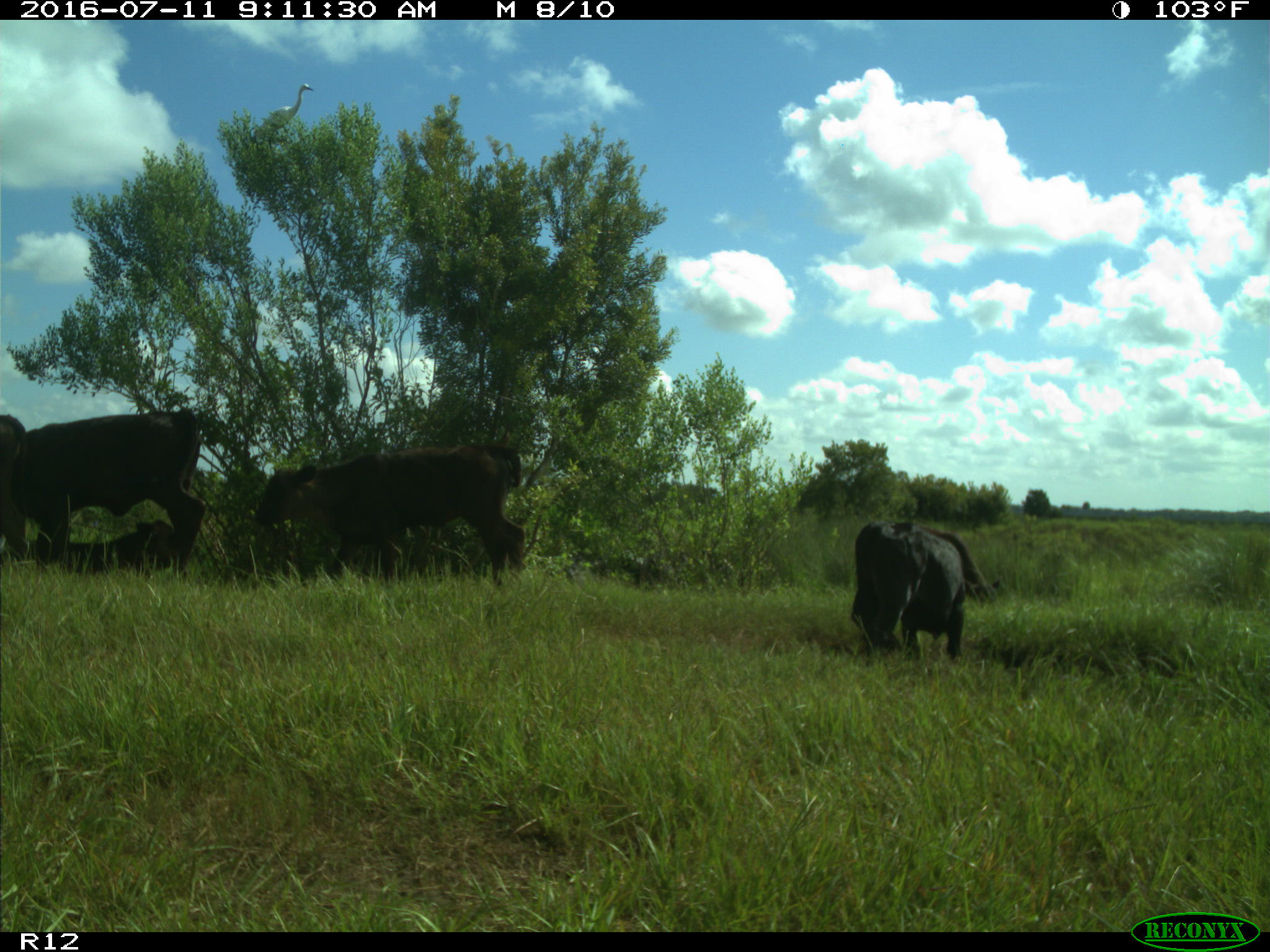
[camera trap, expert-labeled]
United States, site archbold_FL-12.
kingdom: Animalia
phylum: Chordata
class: Mammalia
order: Artiodactyla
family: Bovidae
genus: Bos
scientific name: Bos taurus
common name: domestic cow